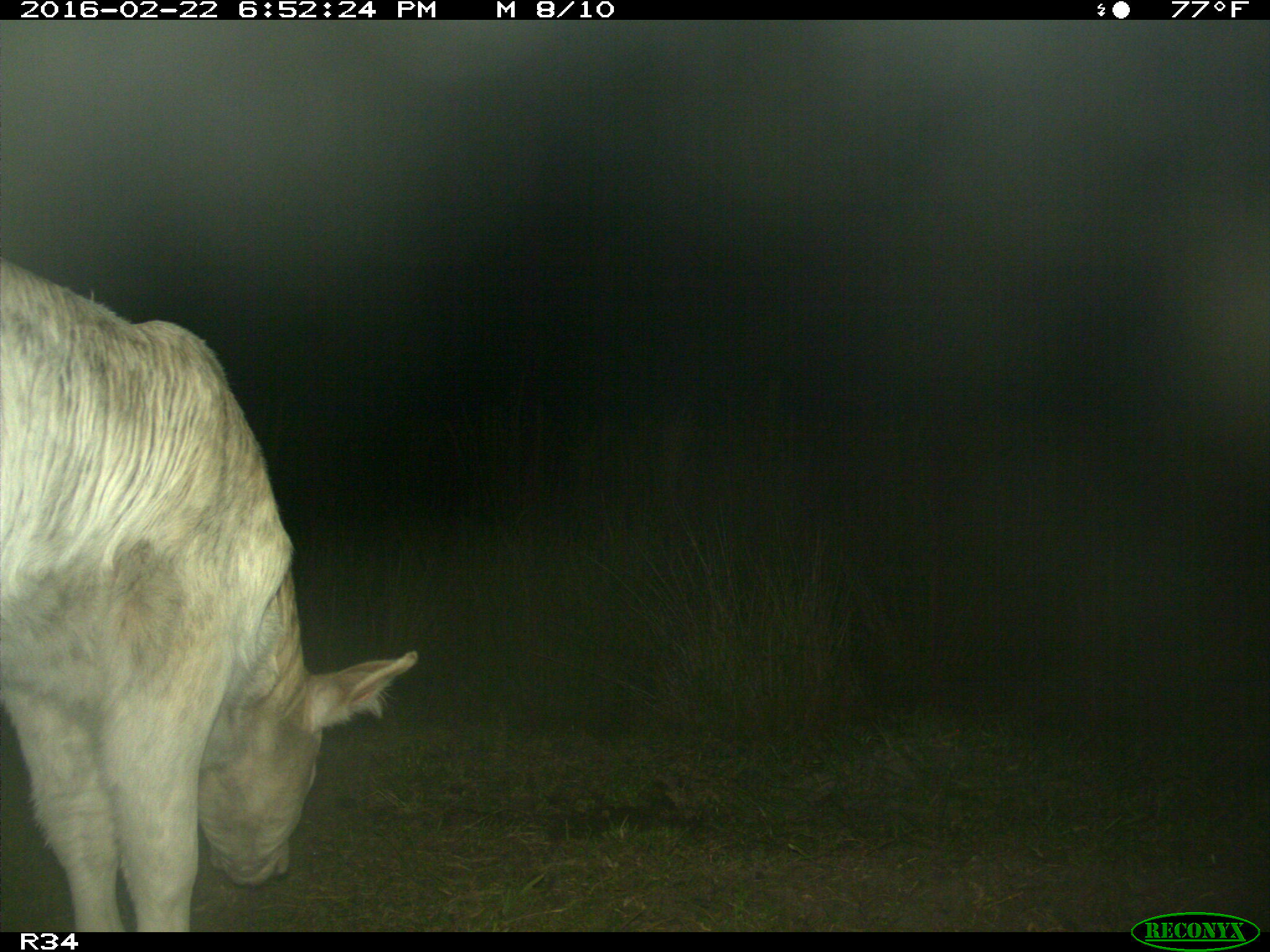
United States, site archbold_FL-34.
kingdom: Animalia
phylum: Chordata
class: Mammalia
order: Artiodactyla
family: Bovidae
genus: Bos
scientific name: Bos taurus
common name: domestic cow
Bos taurus (domestic cow).